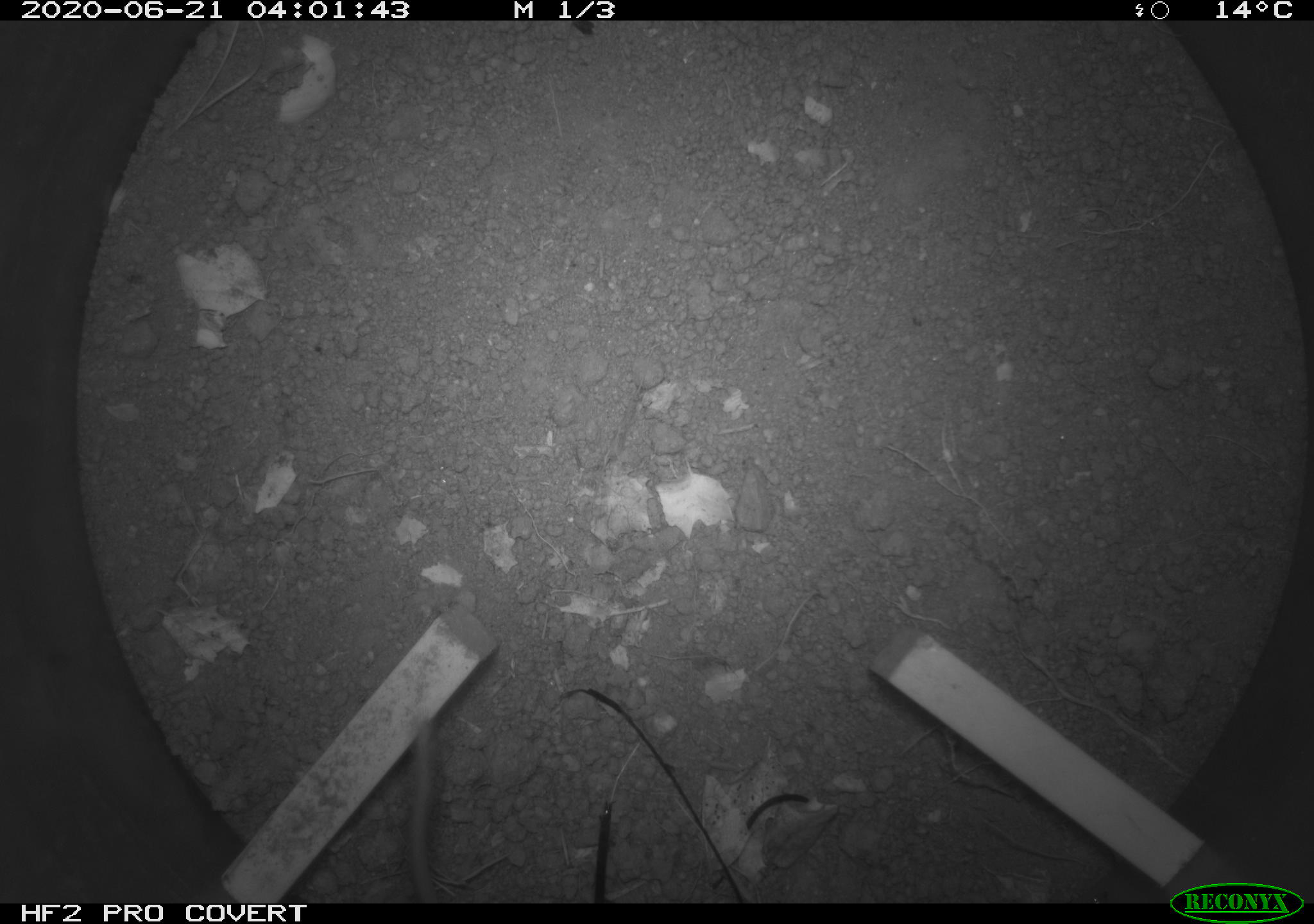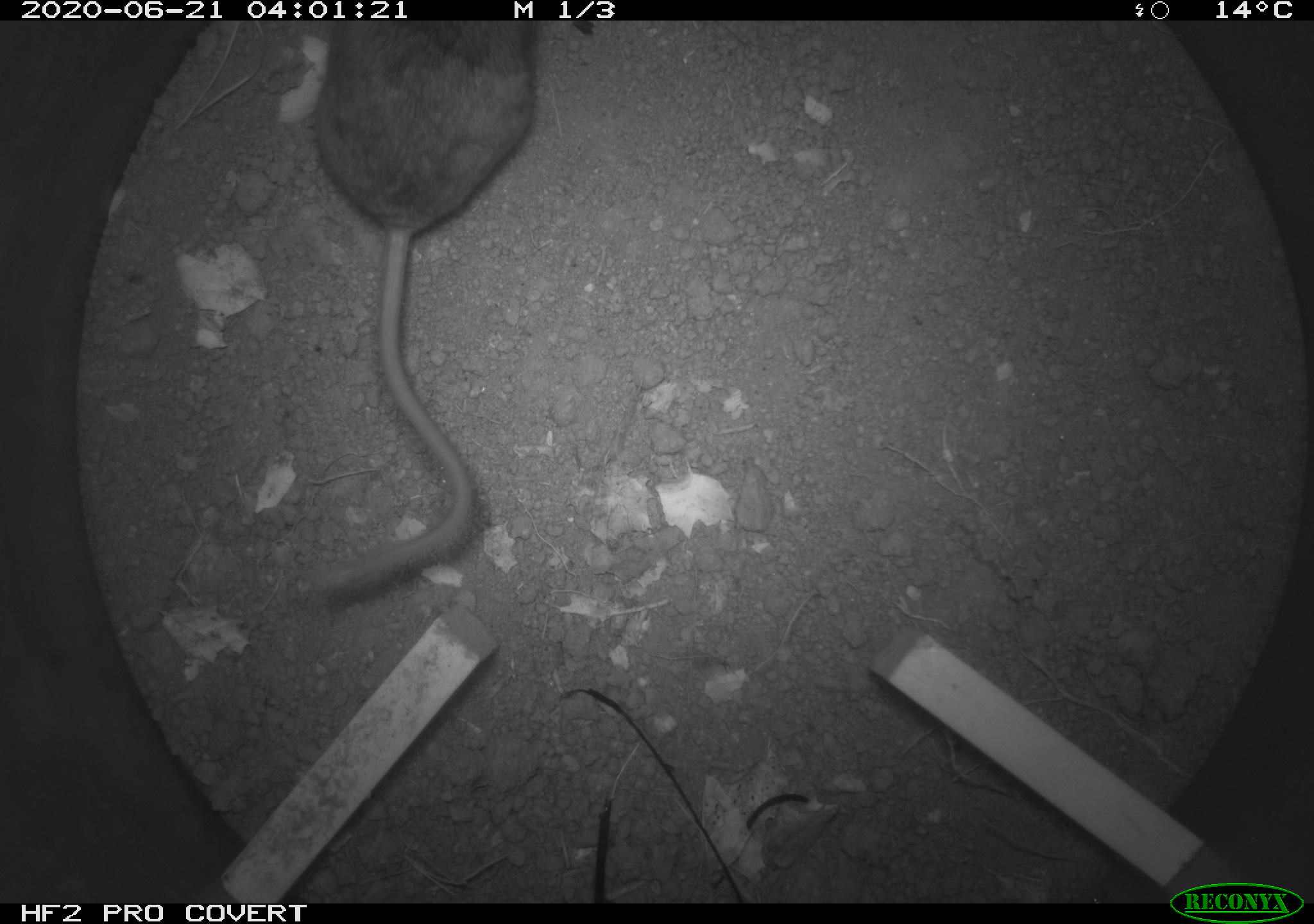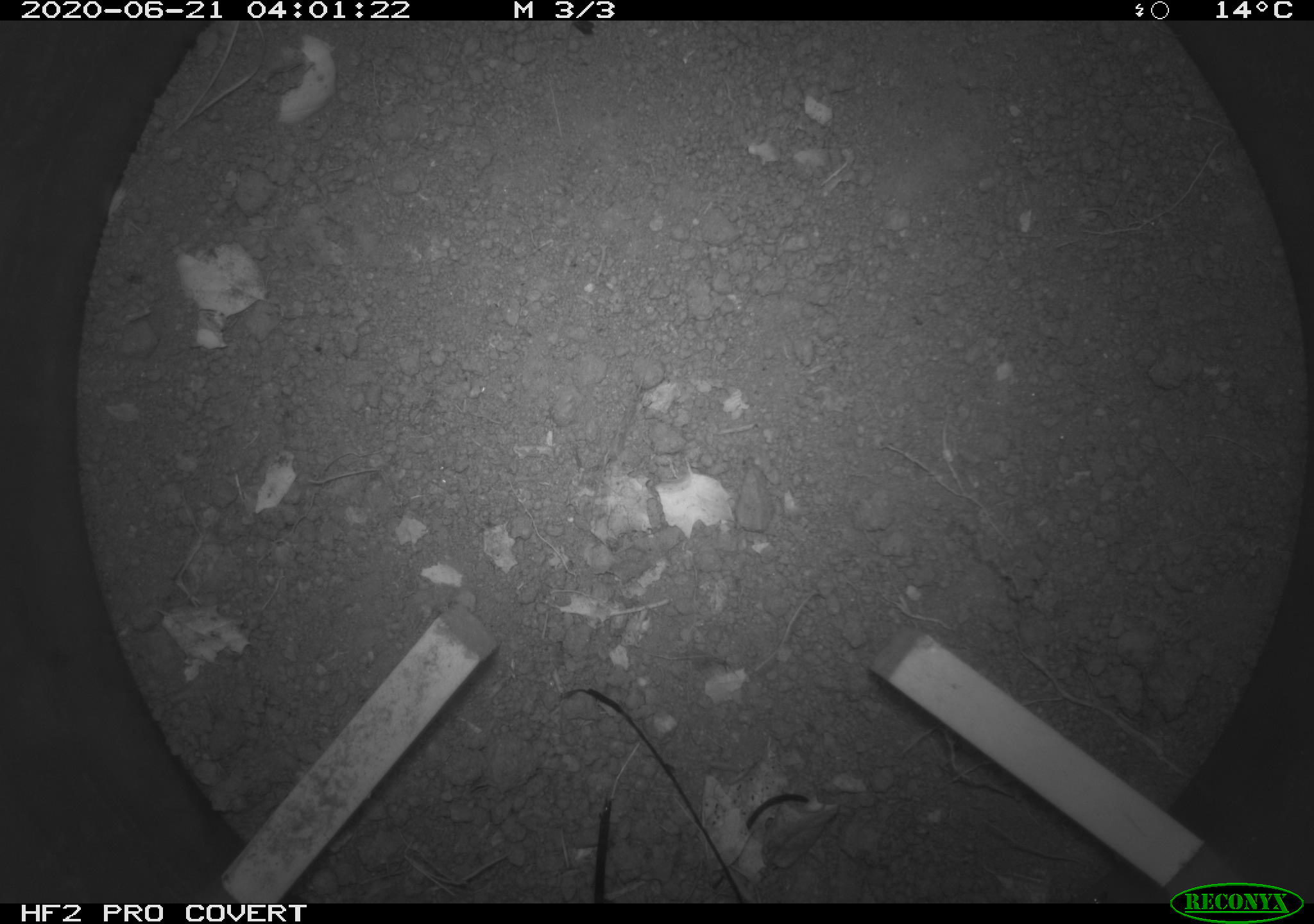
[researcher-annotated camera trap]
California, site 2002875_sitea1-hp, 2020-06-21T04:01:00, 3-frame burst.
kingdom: Animalia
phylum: Chordata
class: Mammalia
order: Rodentia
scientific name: Rodentia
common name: mouse species